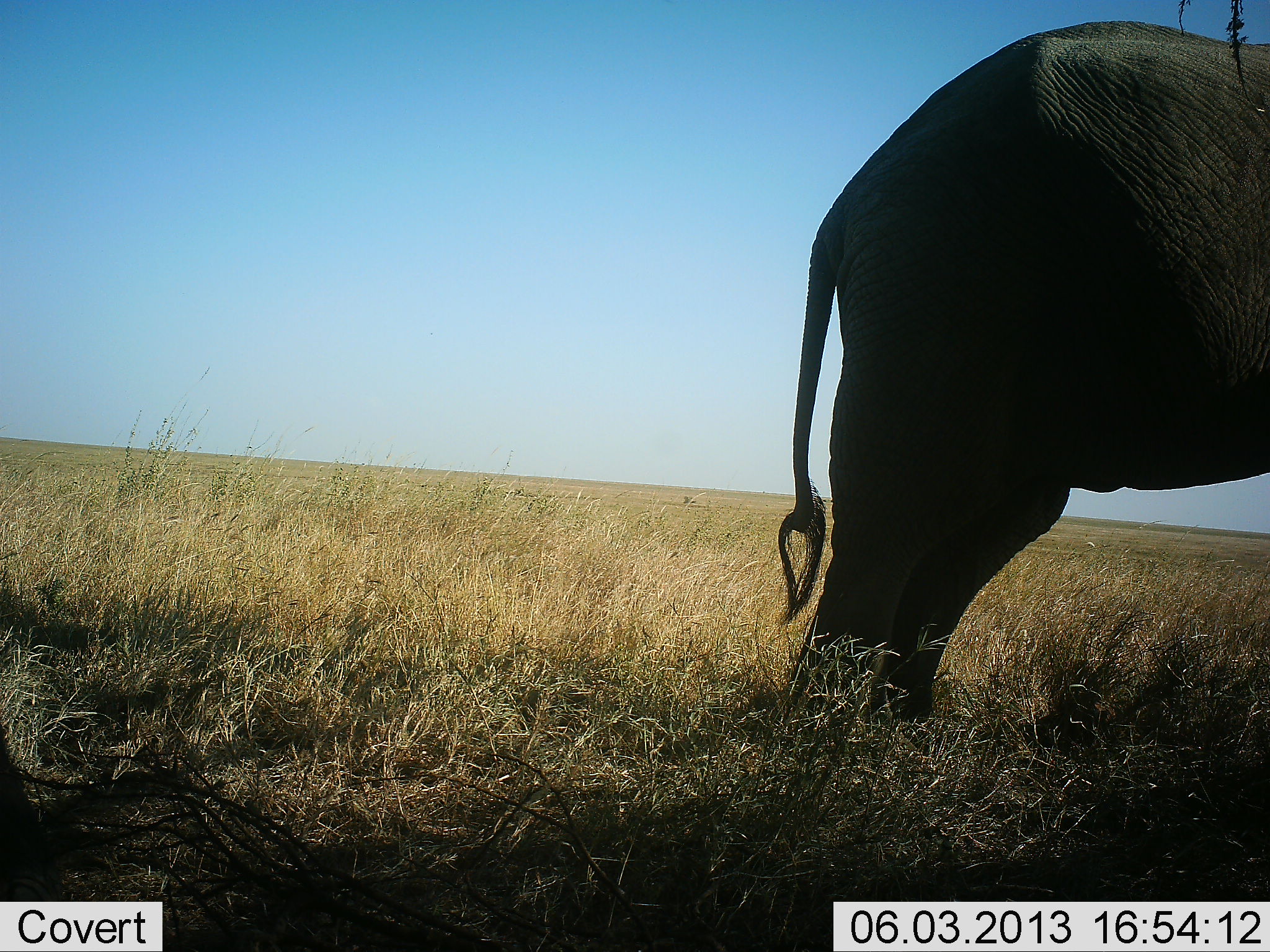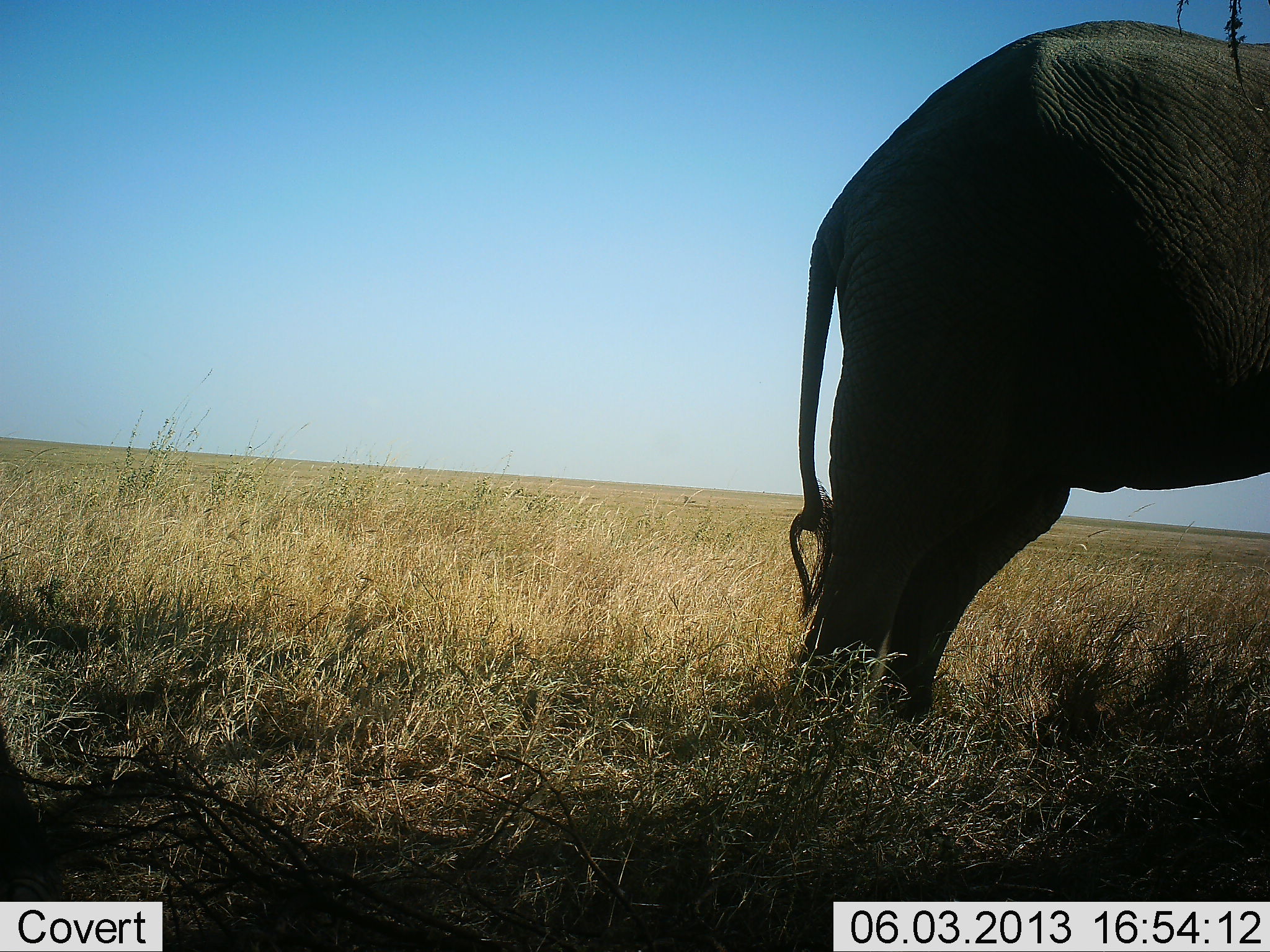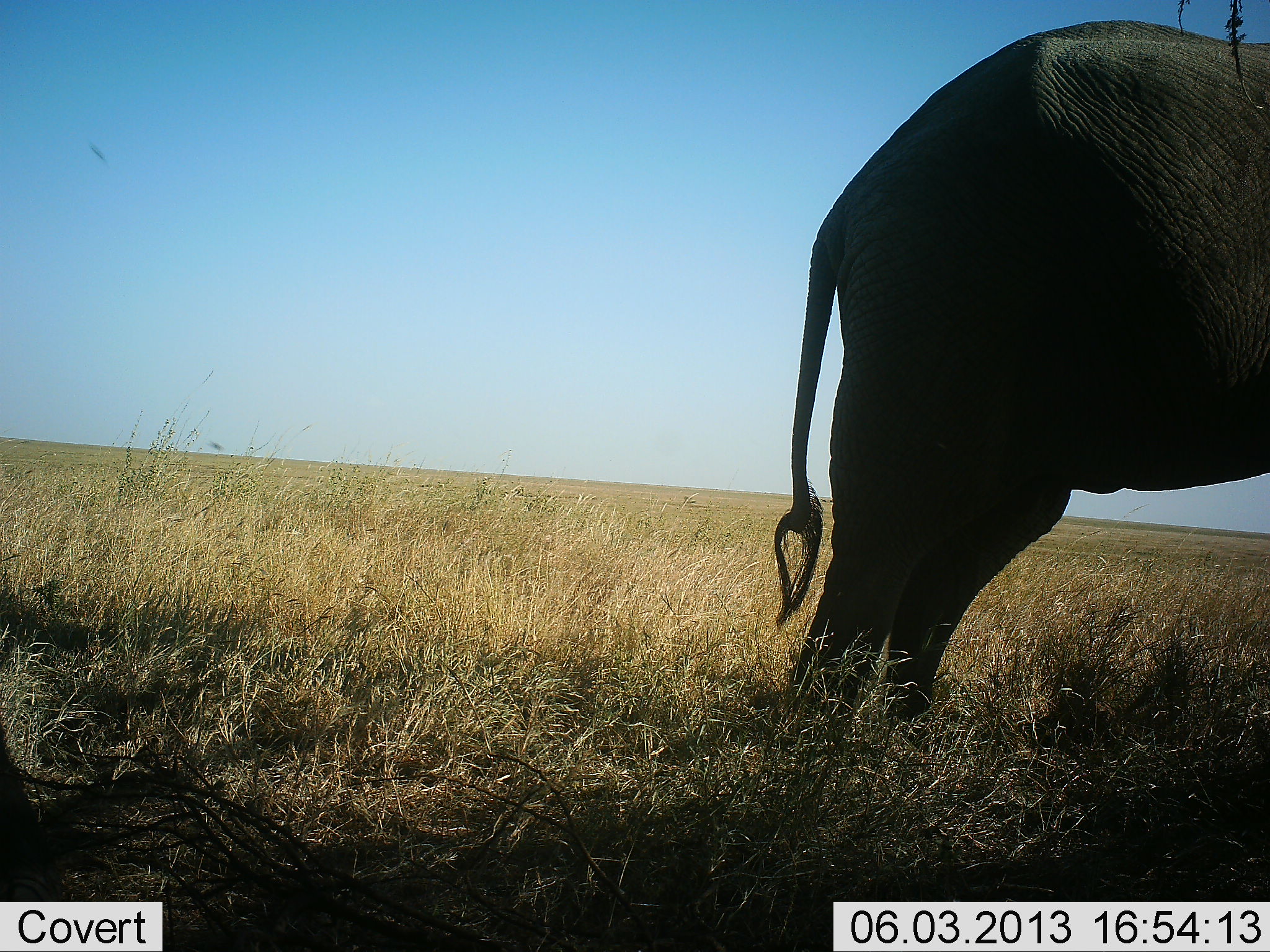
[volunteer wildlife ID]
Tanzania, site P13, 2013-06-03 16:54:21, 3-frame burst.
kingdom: Animalia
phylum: Chordata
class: Mammalia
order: Proboscidea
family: Elephantidae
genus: Loxodonta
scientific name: Loxodonta africana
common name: african bush elephant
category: elephant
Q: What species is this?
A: Elephant (african bush elephant) (Loxodonta africana).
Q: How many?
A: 1.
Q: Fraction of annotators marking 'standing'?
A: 100%.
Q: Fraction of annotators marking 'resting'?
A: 0%.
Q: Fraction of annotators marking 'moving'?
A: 0%.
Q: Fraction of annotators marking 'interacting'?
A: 0%.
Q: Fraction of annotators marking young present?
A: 0%.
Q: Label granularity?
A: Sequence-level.